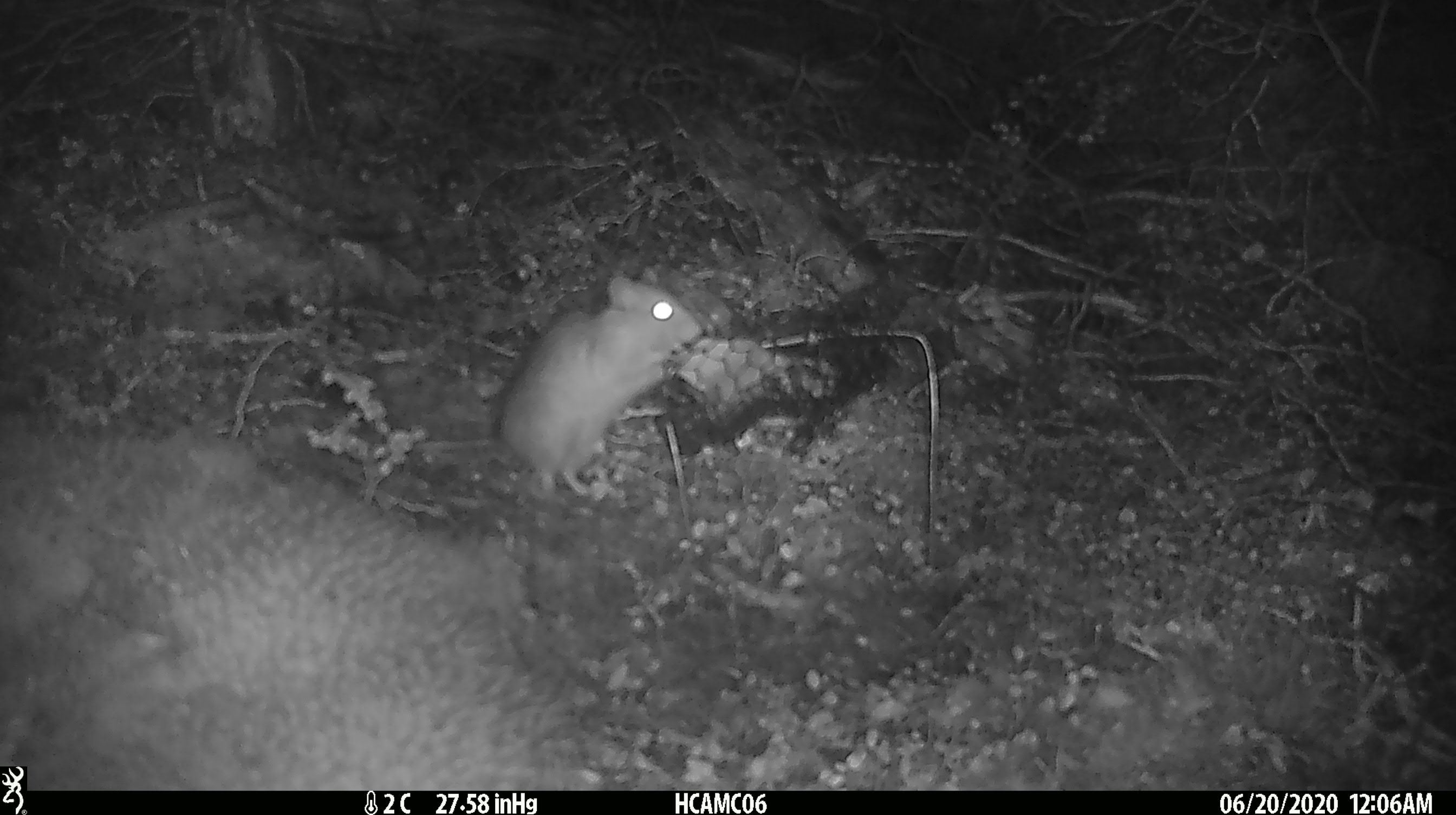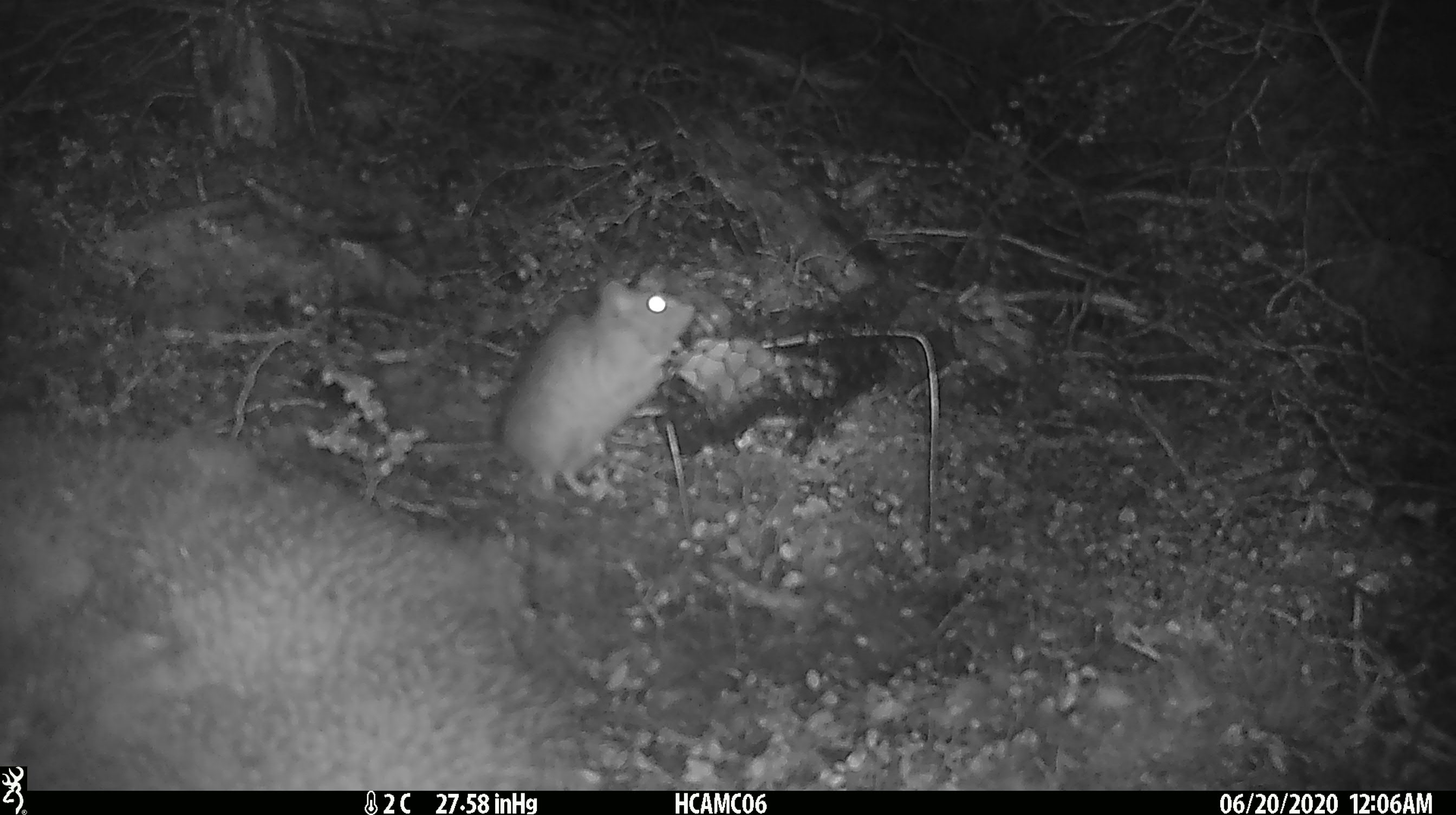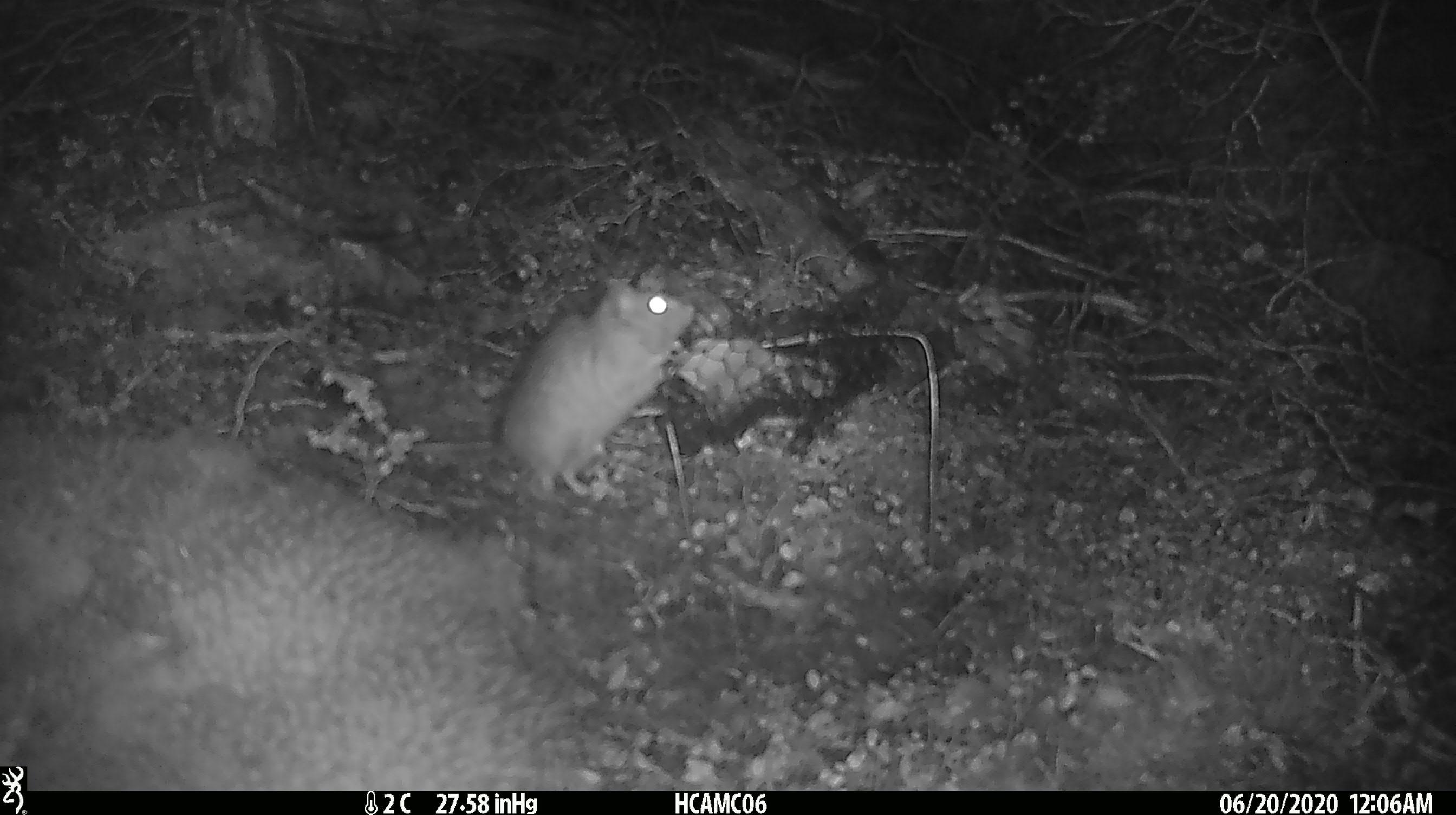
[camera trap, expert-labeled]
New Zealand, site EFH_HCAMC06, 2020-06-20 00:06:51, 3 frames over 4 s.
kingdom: Animalia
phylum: Chordata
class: Mammalia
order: Rodentia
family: Muridae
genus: Rattus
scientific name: Rattus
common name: rat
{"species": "rat (Rattus)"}